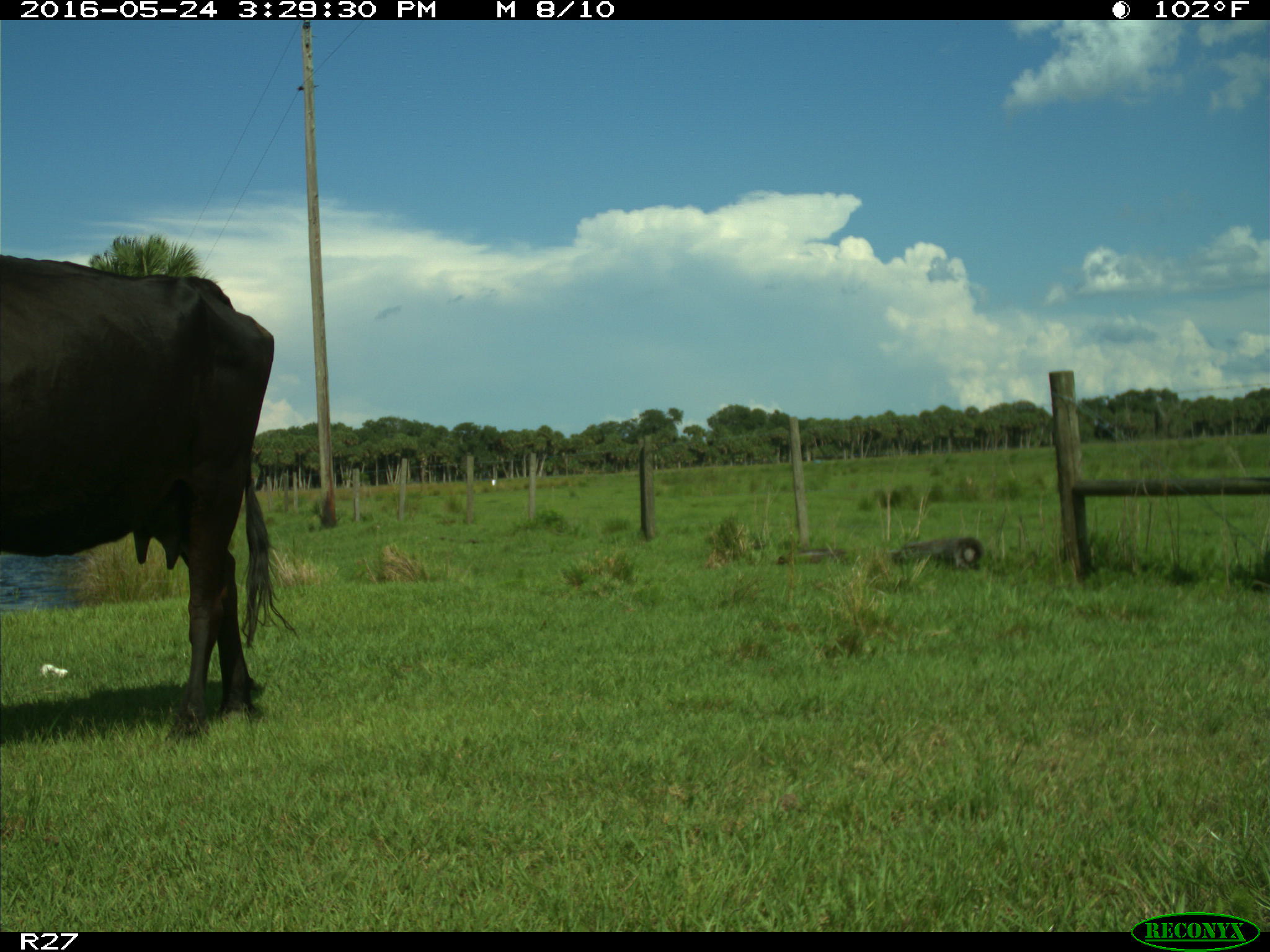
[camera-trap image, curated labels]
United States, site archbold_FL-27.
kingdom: Animalia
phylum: Chordata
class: Mammalia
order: Artiodactyla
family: Bovidae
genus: Bos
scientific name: Bos taurus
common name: domestic cow